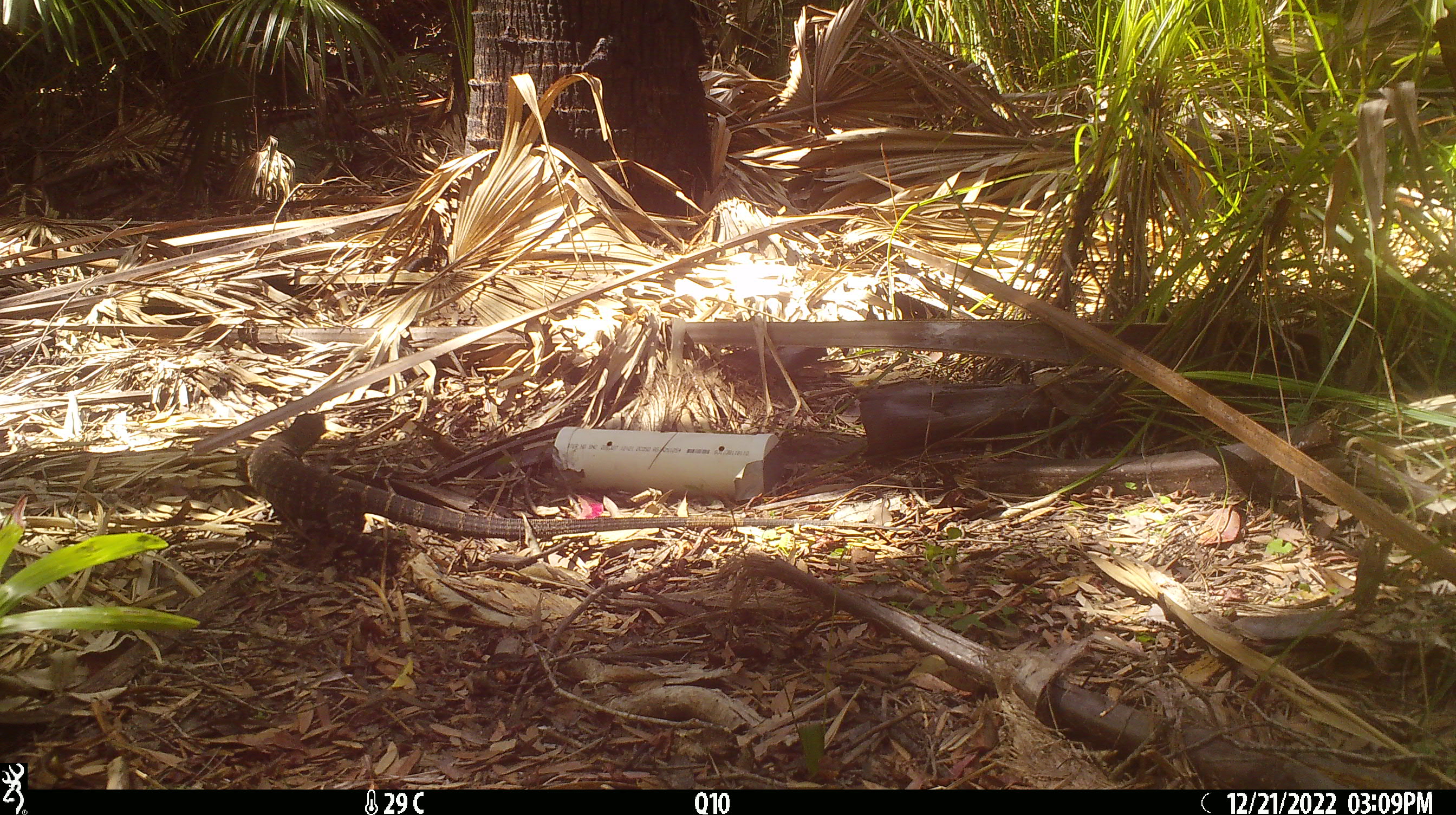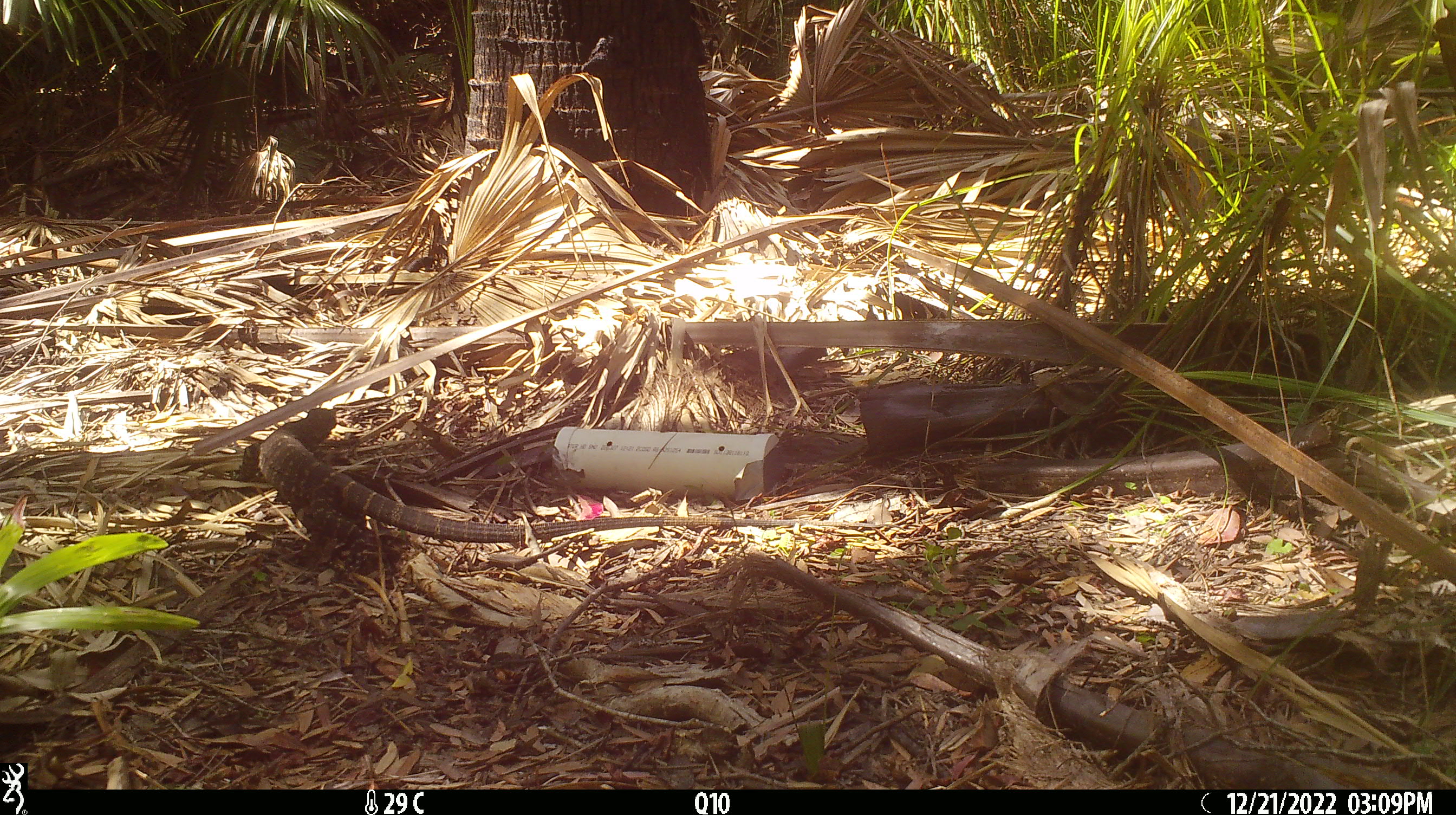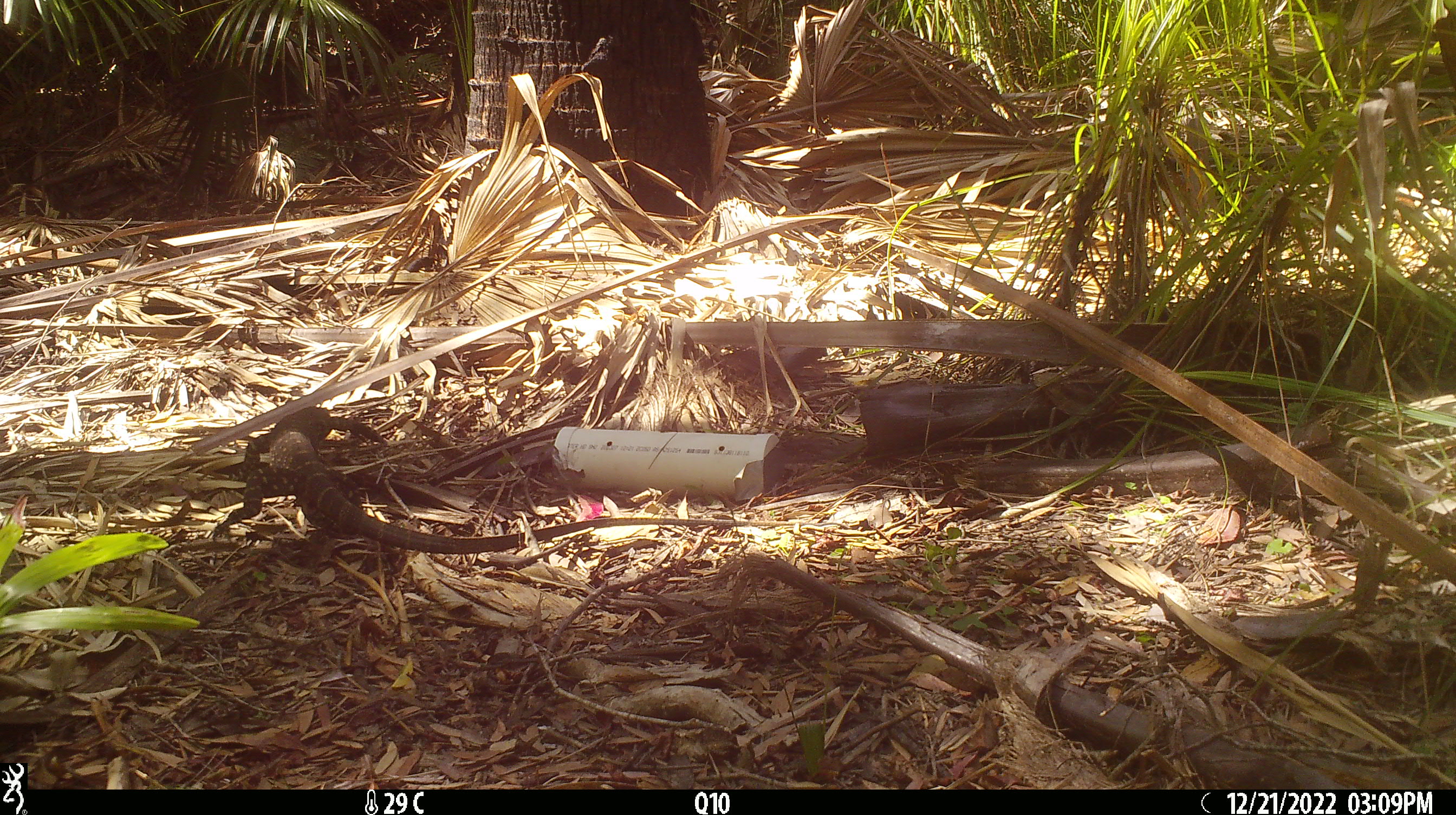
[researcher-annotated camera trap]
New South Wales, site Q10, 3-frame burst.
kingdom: Animalia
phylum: Chordata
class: Reptilia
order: Squamata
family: Varanidae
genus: Varanus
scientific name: Varanus varius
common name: lace monitor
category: goanna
Goanna (lace monitor) (Varanus varius).